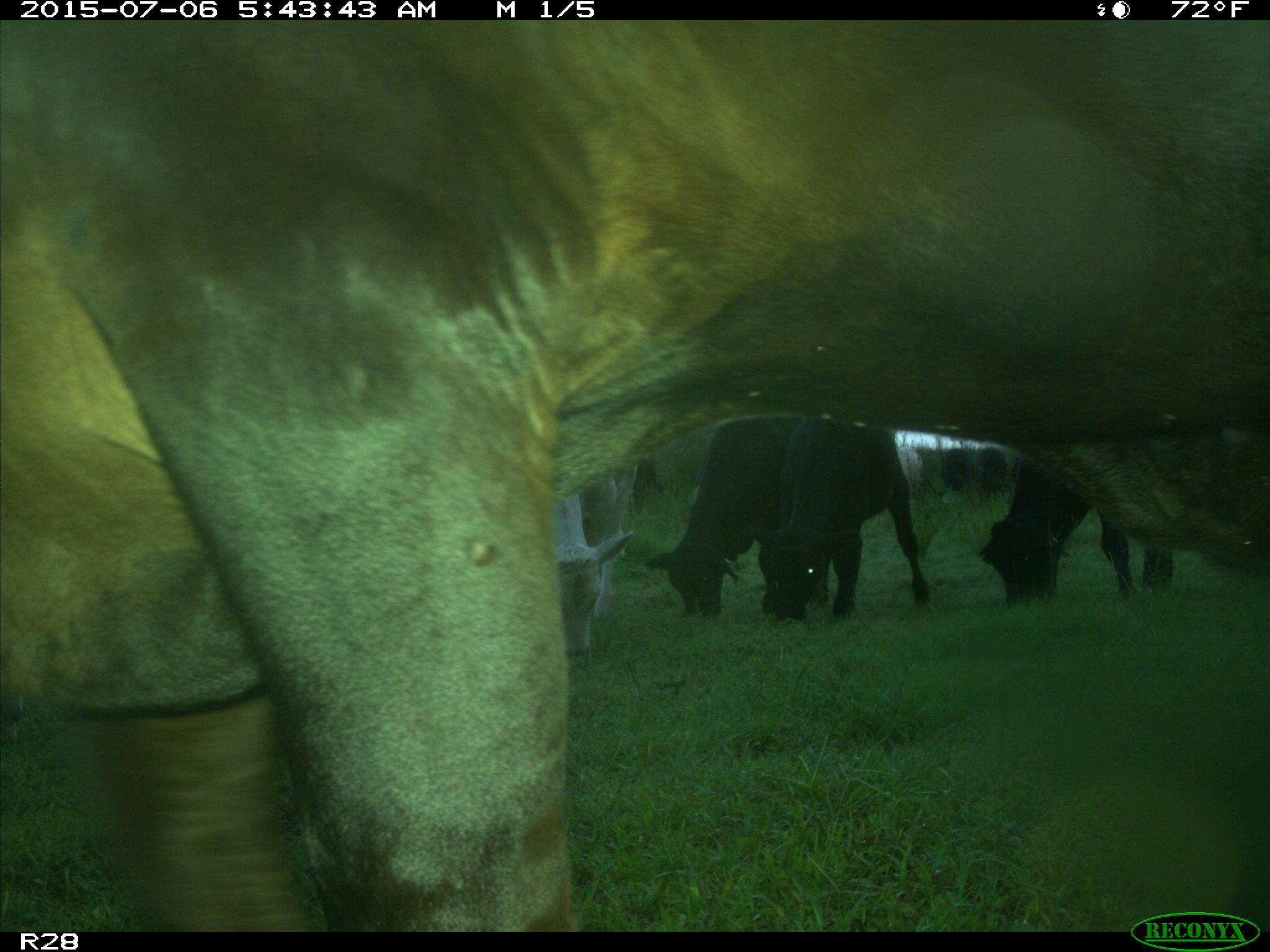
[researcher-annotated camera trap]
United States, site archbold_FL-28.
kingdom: Animalia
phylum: Chordata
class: Mammalia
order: Artiodactyla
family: Bovidae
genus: Bos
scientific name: Bos taurus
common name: domestic cow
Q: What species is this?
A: Bos taurus (domestic cow).